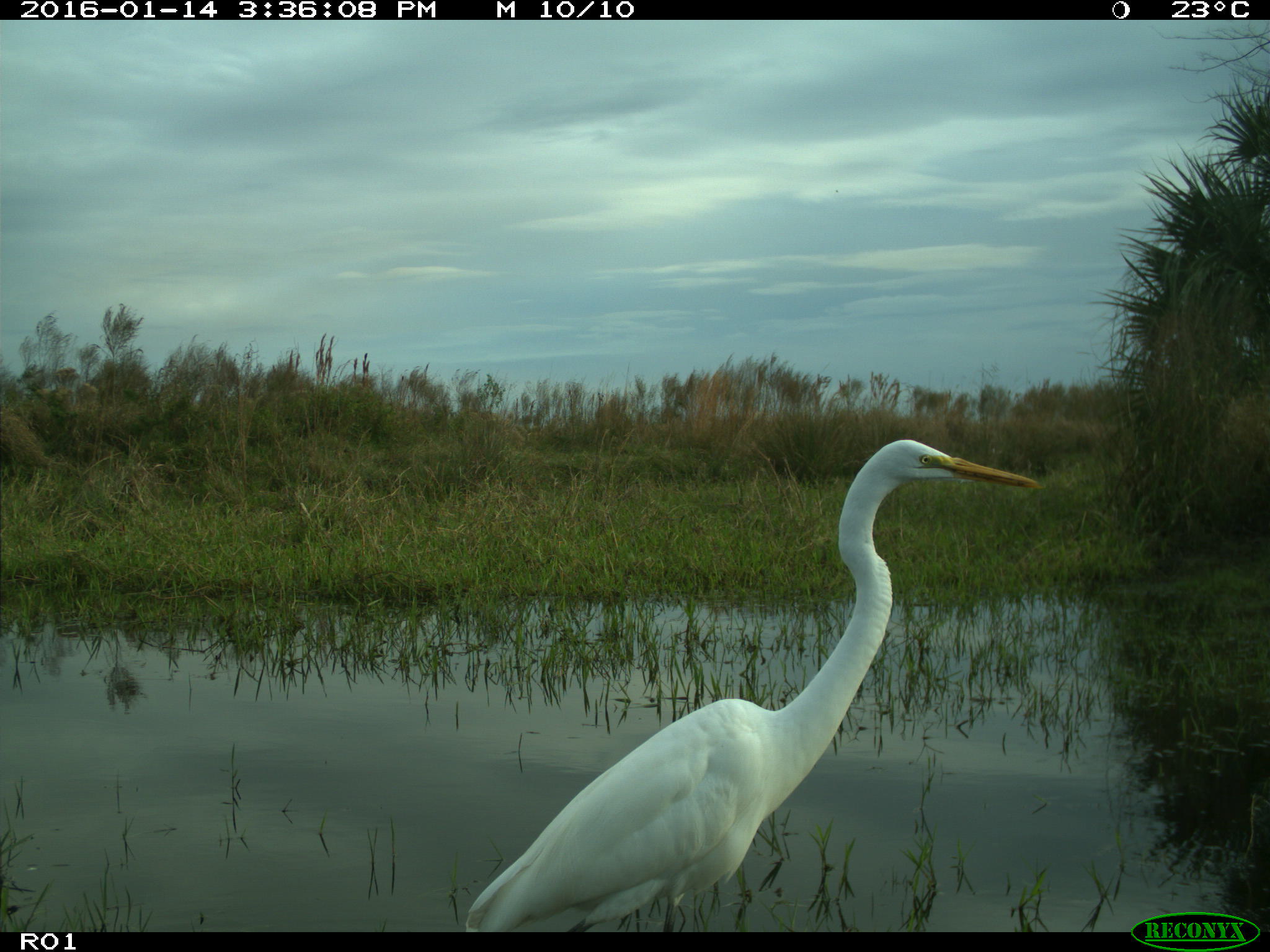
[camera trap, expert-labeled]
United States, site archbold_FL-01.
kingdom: Animalia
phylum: Chordata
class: Aves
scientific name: Aves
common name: birds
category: unidentified bird